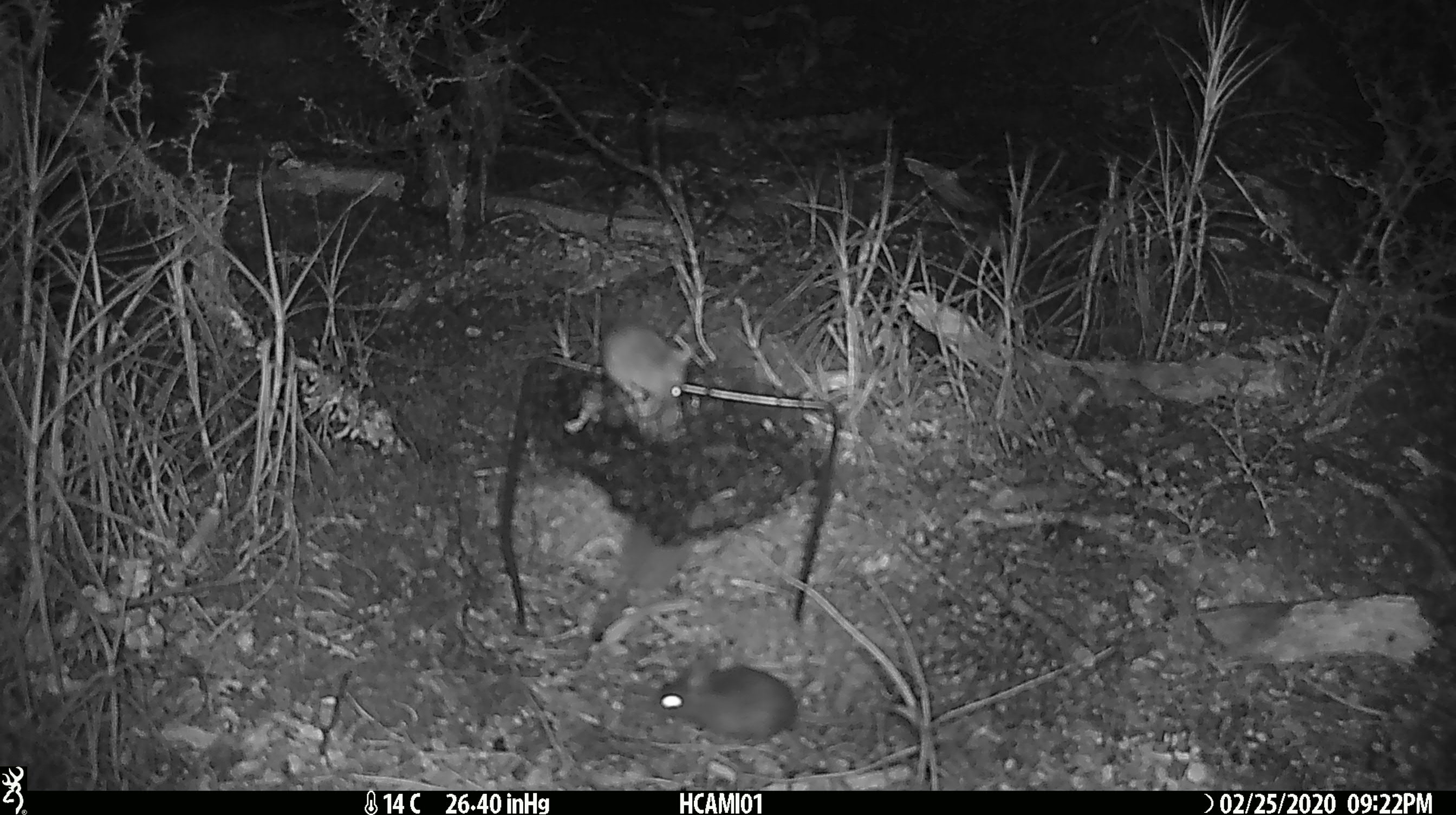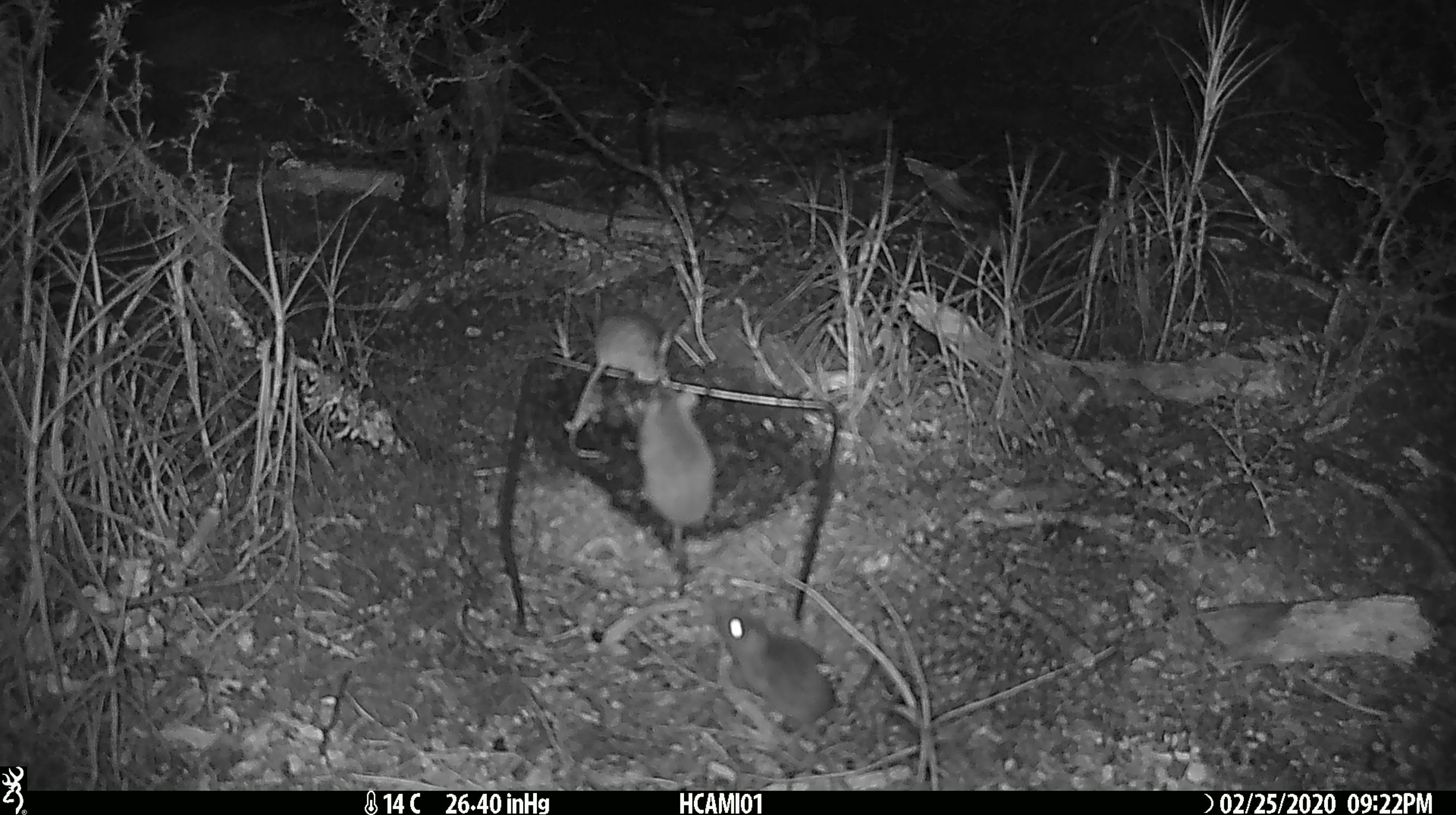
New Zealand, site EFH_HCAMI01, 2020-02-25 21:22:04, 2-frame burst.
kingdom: Animalia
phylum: Chordata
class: Mammalia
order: Rodentia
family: Muridae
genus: Mus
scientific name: Mus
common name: mouse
Mouse (Mus).